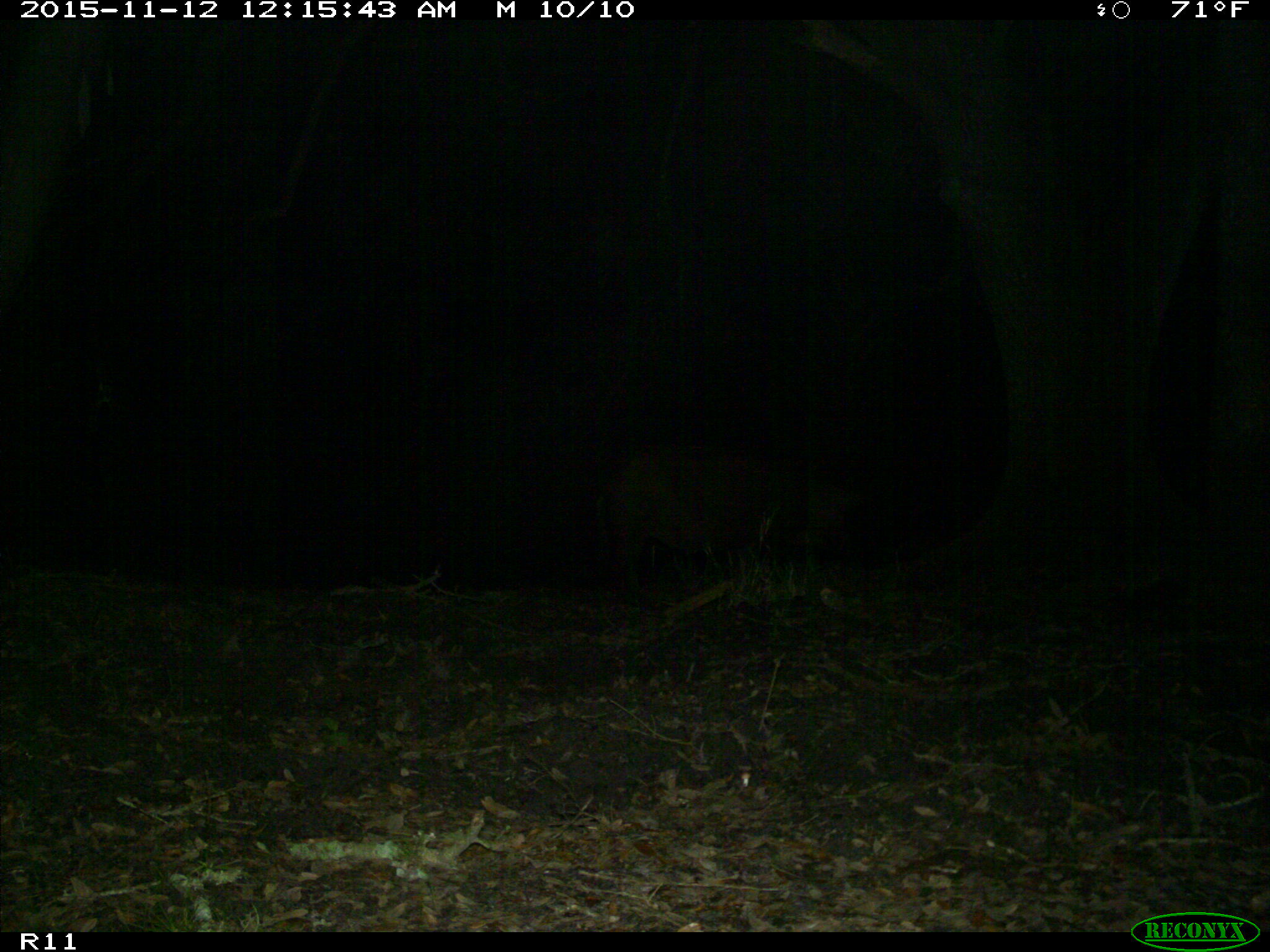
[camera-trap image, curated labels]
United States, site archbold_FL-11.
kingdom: Animalia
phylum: Chordata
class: Mammalia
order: Artiodactyla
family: Suidae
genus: Sus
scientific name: Sus scrofa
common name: wild boar